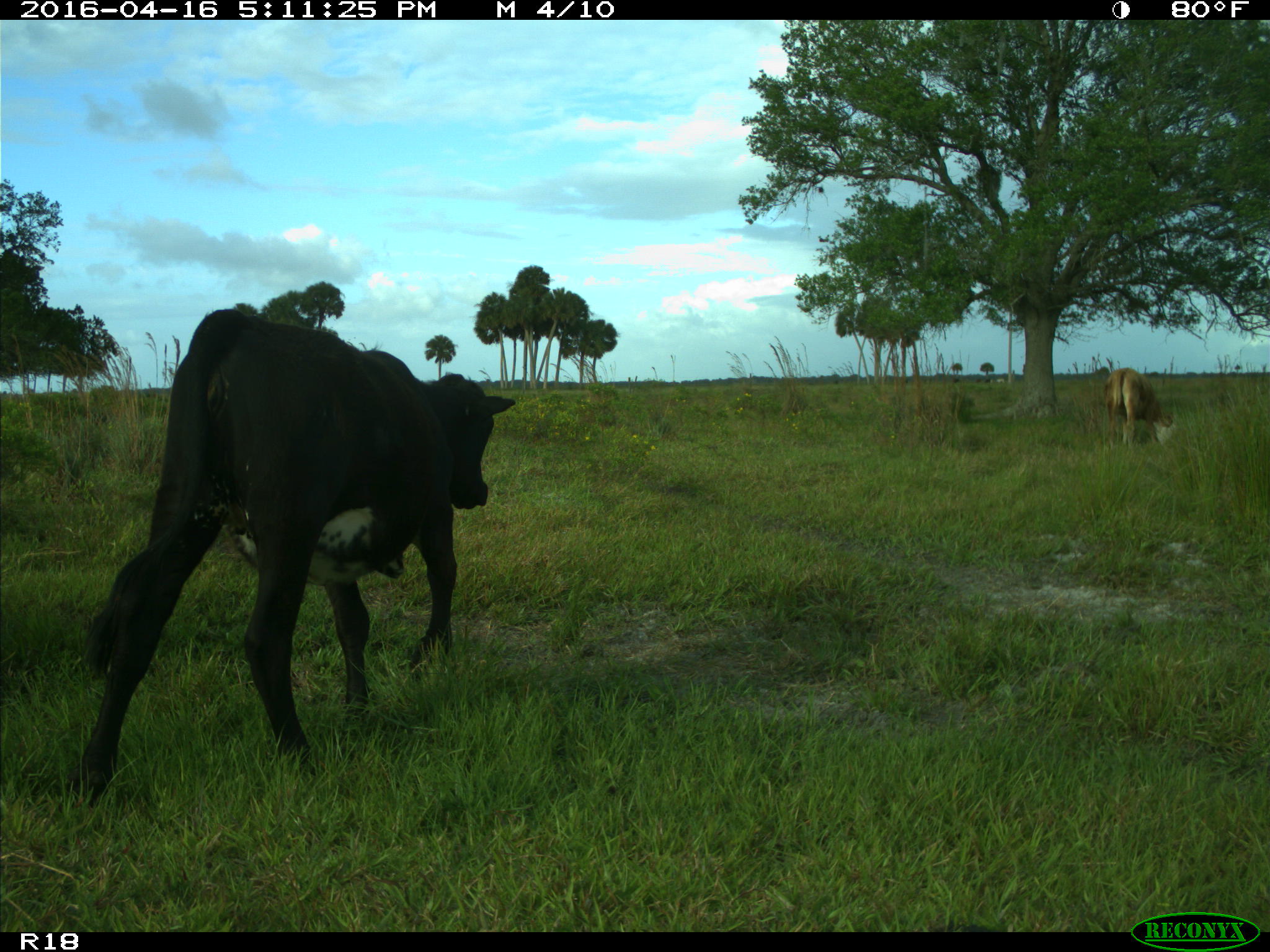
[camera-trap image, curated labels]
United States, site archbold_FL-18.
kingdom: Animalia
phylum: Chordata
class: Mammalia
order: Artiodactyla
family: Bovidae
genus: Bos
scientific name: Bos taurus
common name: domestic cow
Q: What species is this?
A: Bos taurus (domestic cow).